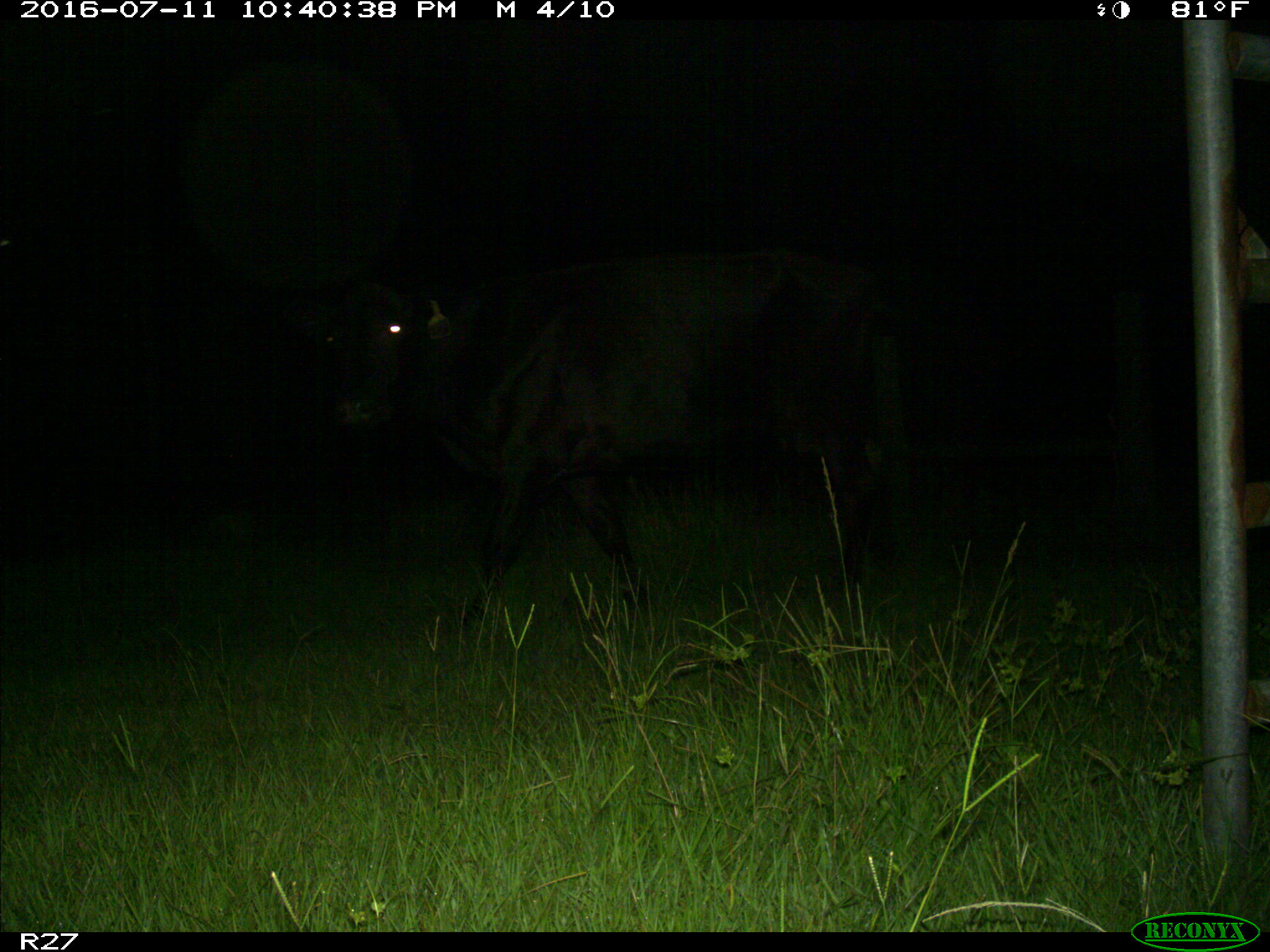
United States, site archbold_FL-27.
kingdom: Animalia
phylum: Chordata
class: Mammalia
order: Artiodactyla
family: Bovidae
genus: Bos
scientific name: Bos taurus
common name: domestic cow